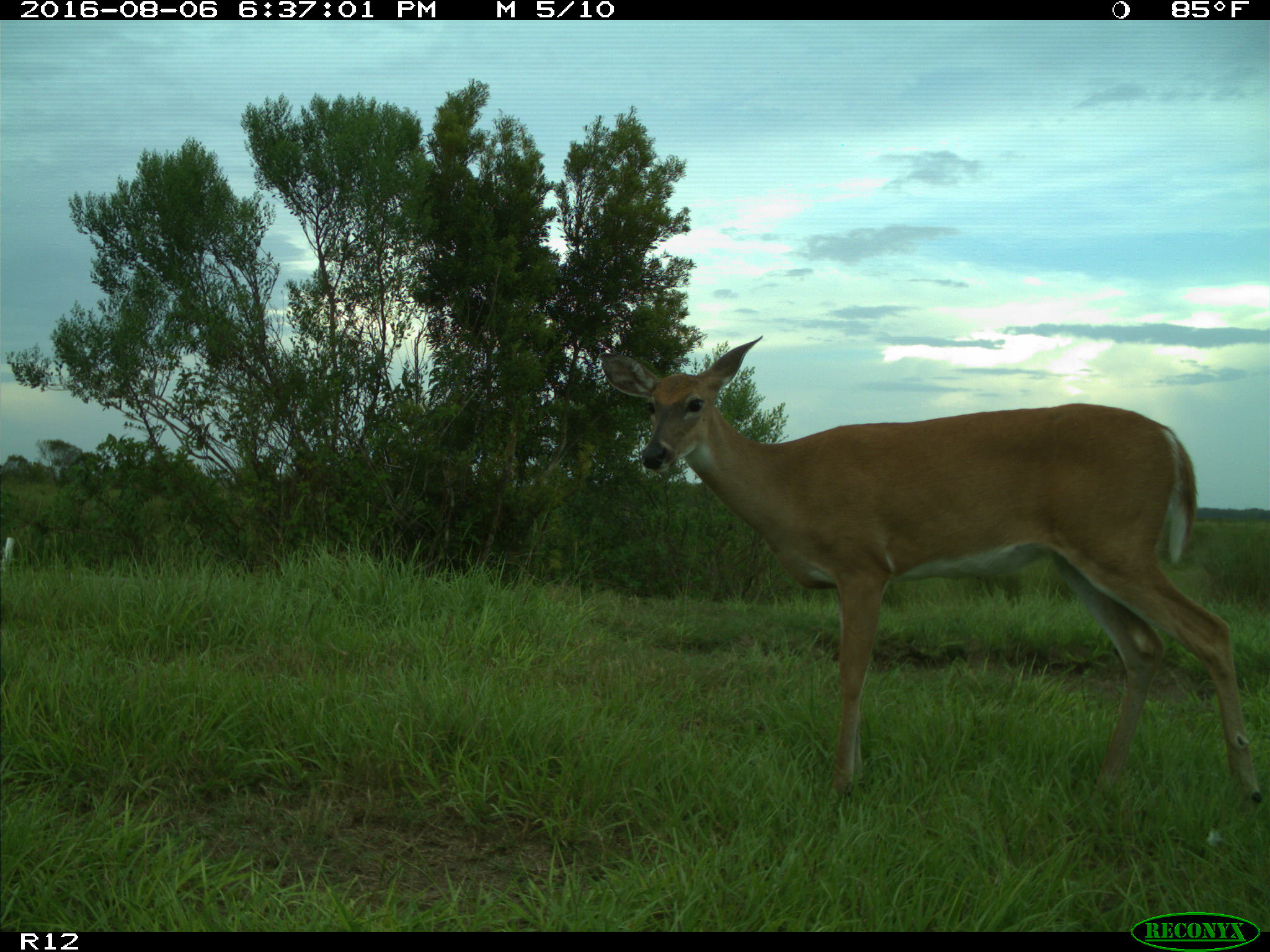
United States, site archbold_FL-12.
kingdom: Animalia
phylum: Chordata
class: Mammalia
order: Artiodactyla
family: Cervidae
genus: Odocoileus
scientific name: Odocoileus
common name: deer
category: unidentified deer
Unidentified deer (deer) (Odocoileus).